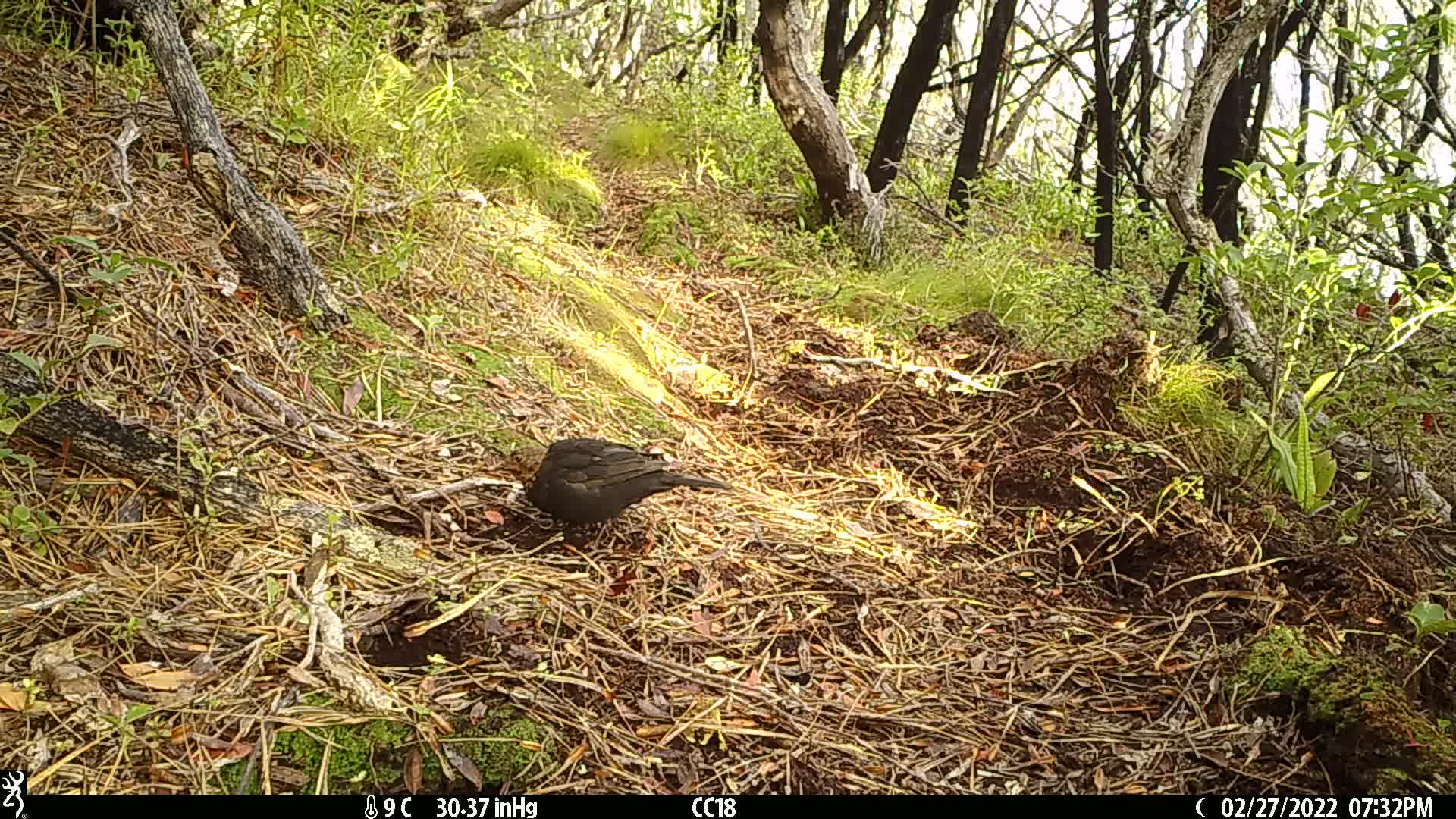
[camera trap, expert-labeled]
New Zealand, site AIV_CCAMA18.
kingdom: Animalia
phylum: Chordata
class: Aves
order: Passeriformes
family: Turdidae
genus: Turdus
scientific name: Turdus merula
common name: eurasian blackbird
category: blackbird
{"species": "blackbird (eurasian blackbird) (Turdus merula)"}